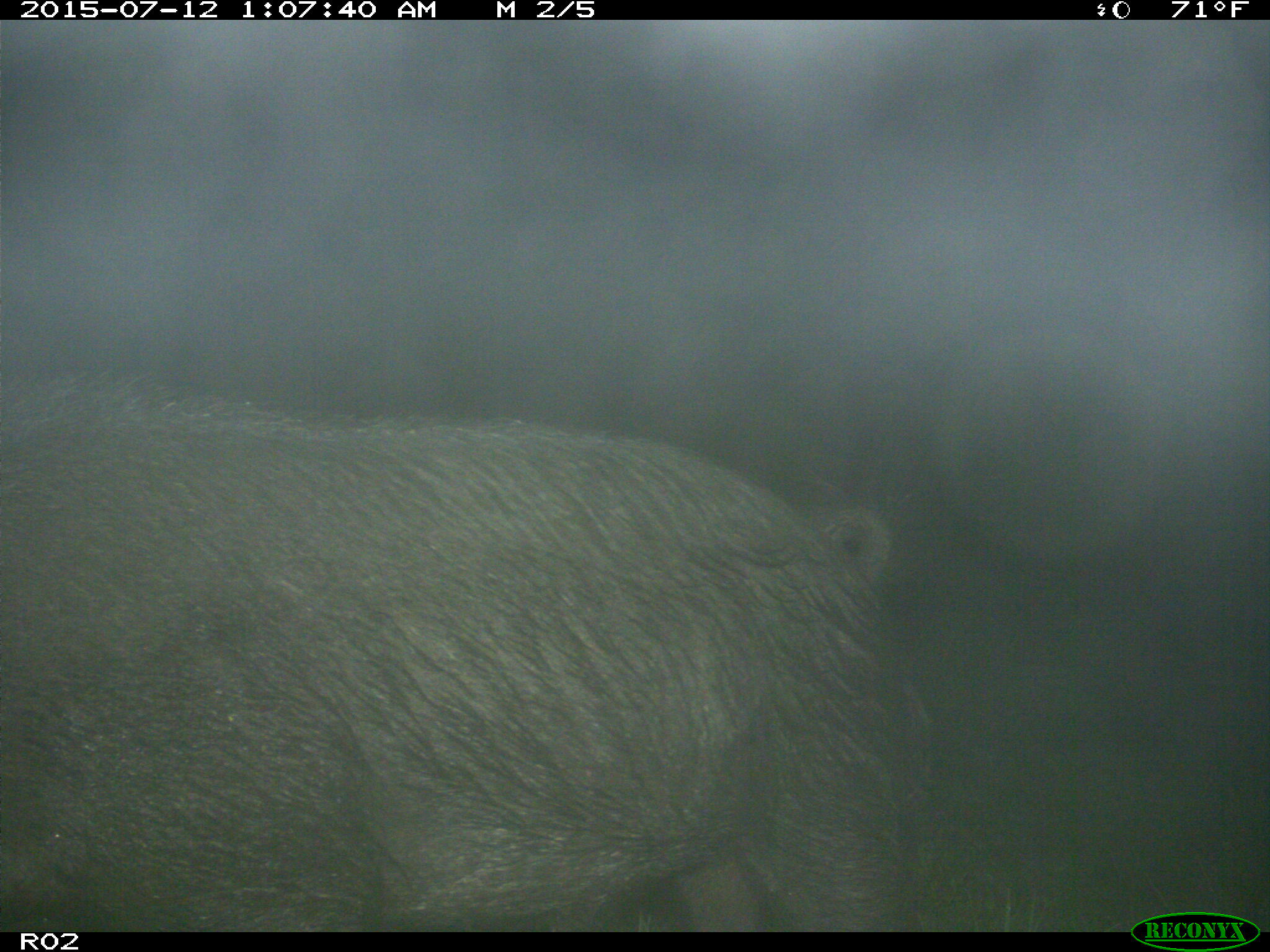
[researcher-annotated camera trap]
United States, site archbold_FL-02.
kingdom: Animalia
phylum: Chordata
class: Mammalia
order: Artiodactyla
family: Suidae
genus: Sus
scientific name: Sus scrofa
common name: wild boar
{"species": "Sus scrofa (wild boar)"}